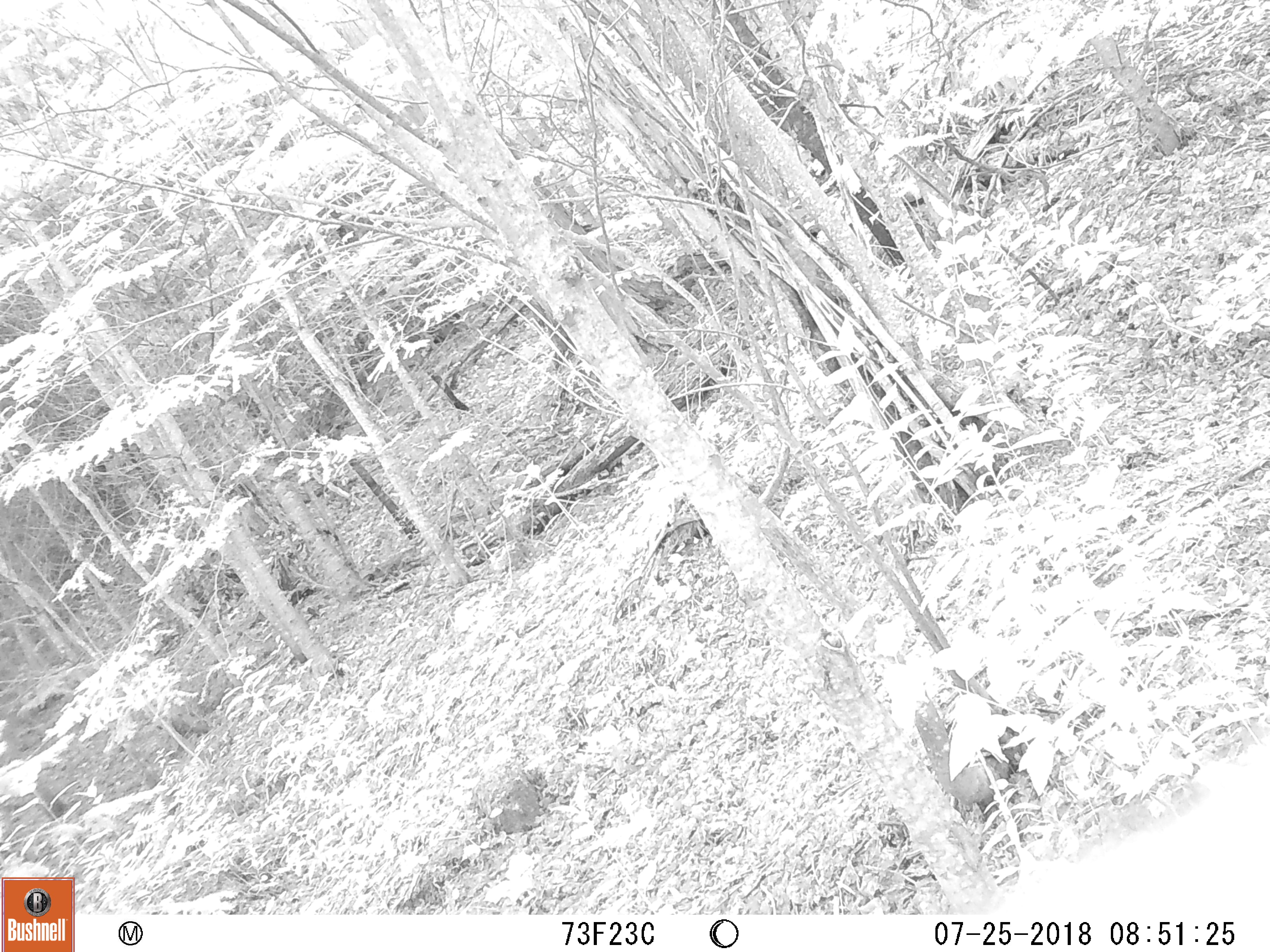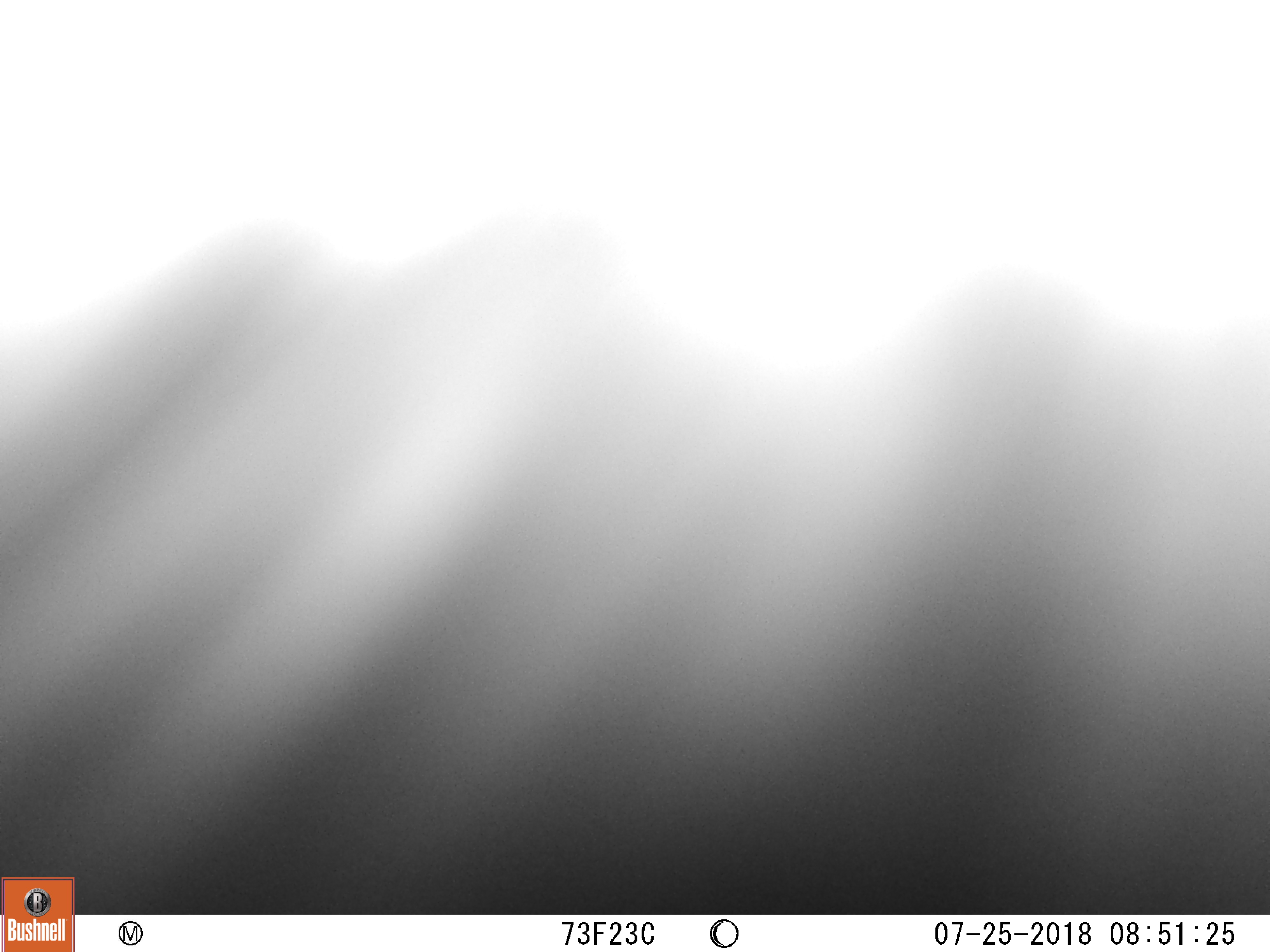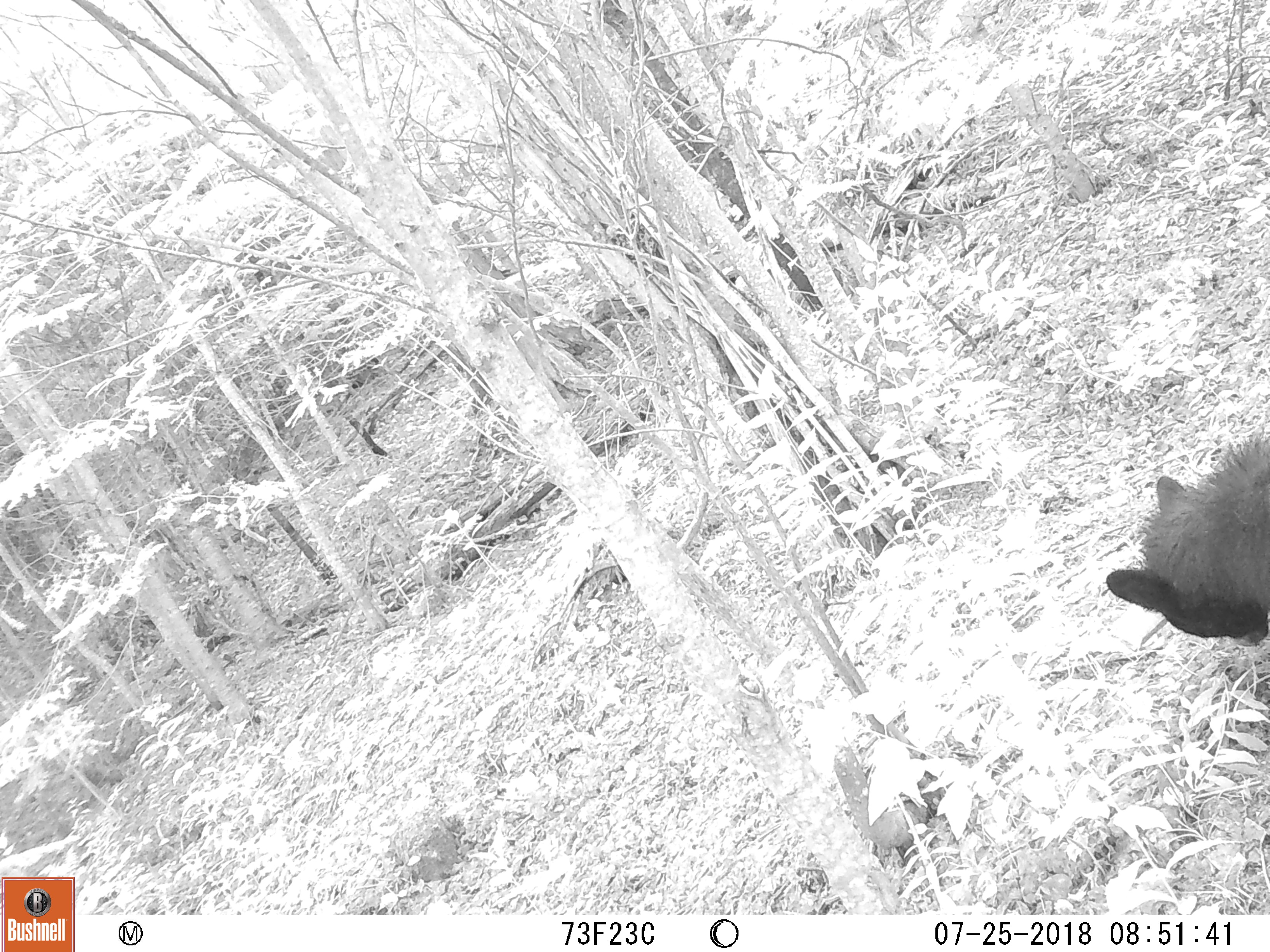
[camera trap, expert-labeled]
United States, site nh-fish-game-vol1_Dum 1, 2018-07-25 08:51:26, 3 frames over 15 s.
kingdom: Animalia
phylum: Chordata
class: Mammalia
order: Carnivora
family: Ursidae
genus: Ursus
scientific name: Ursus americanus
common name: black bear